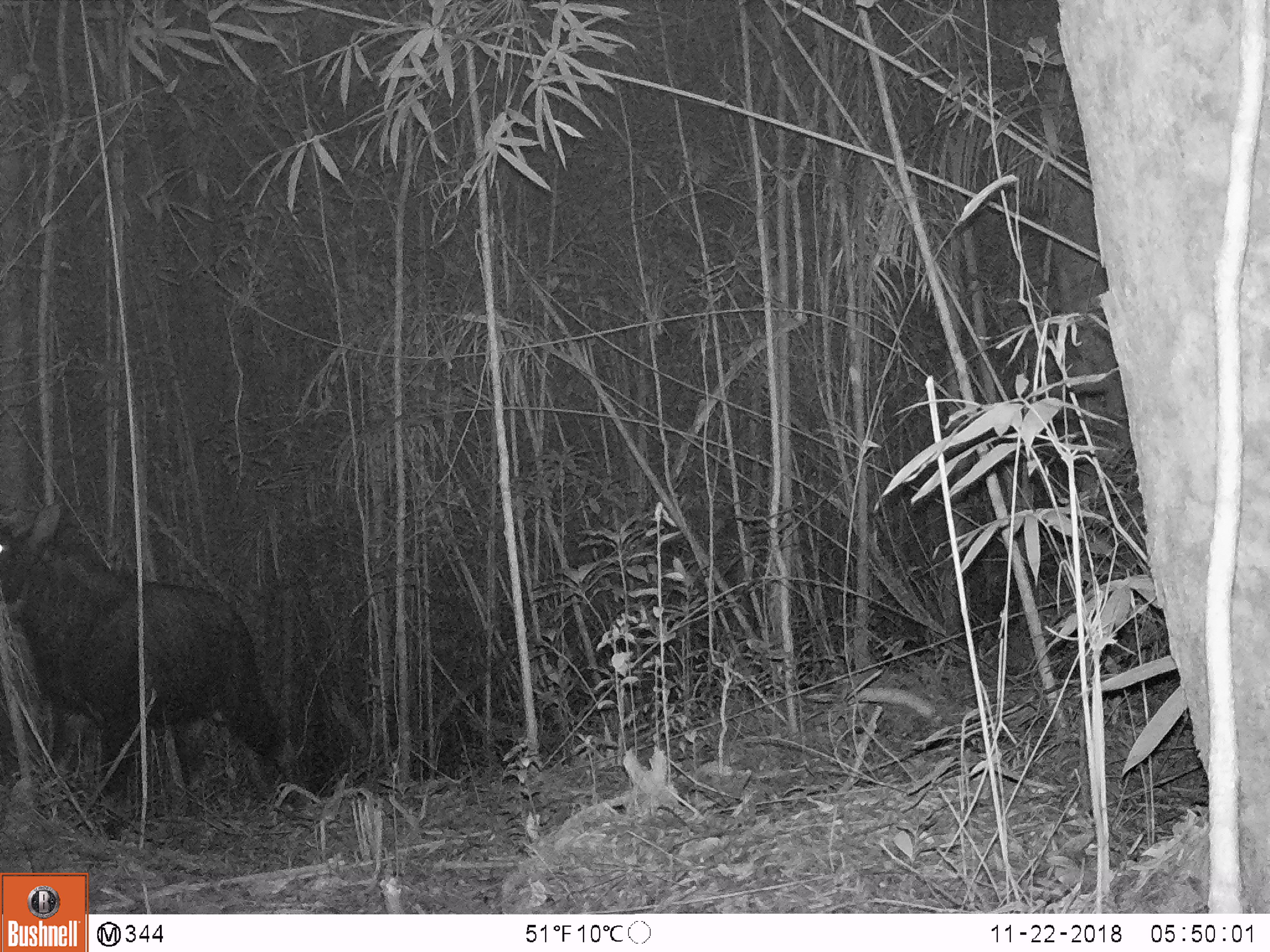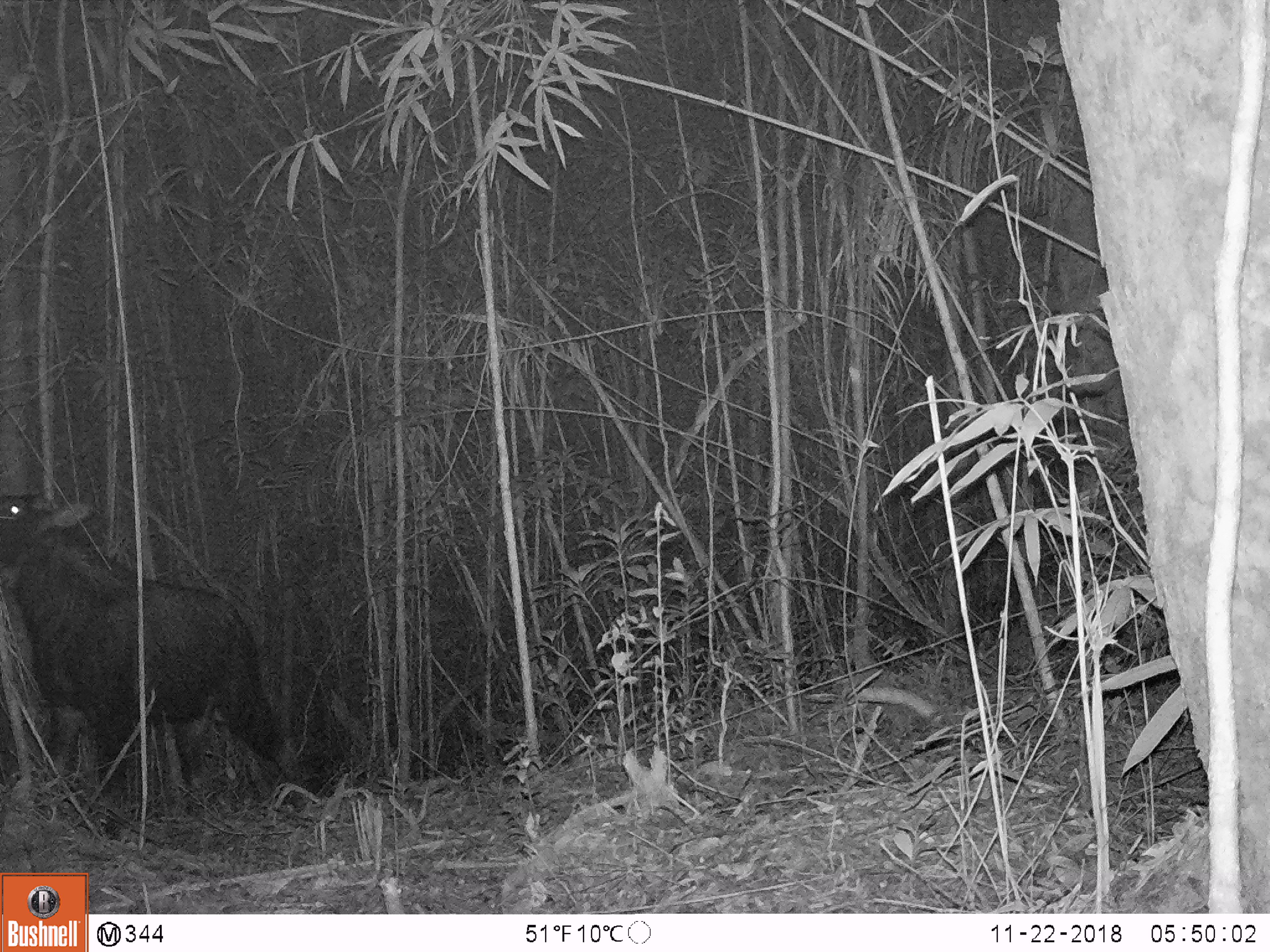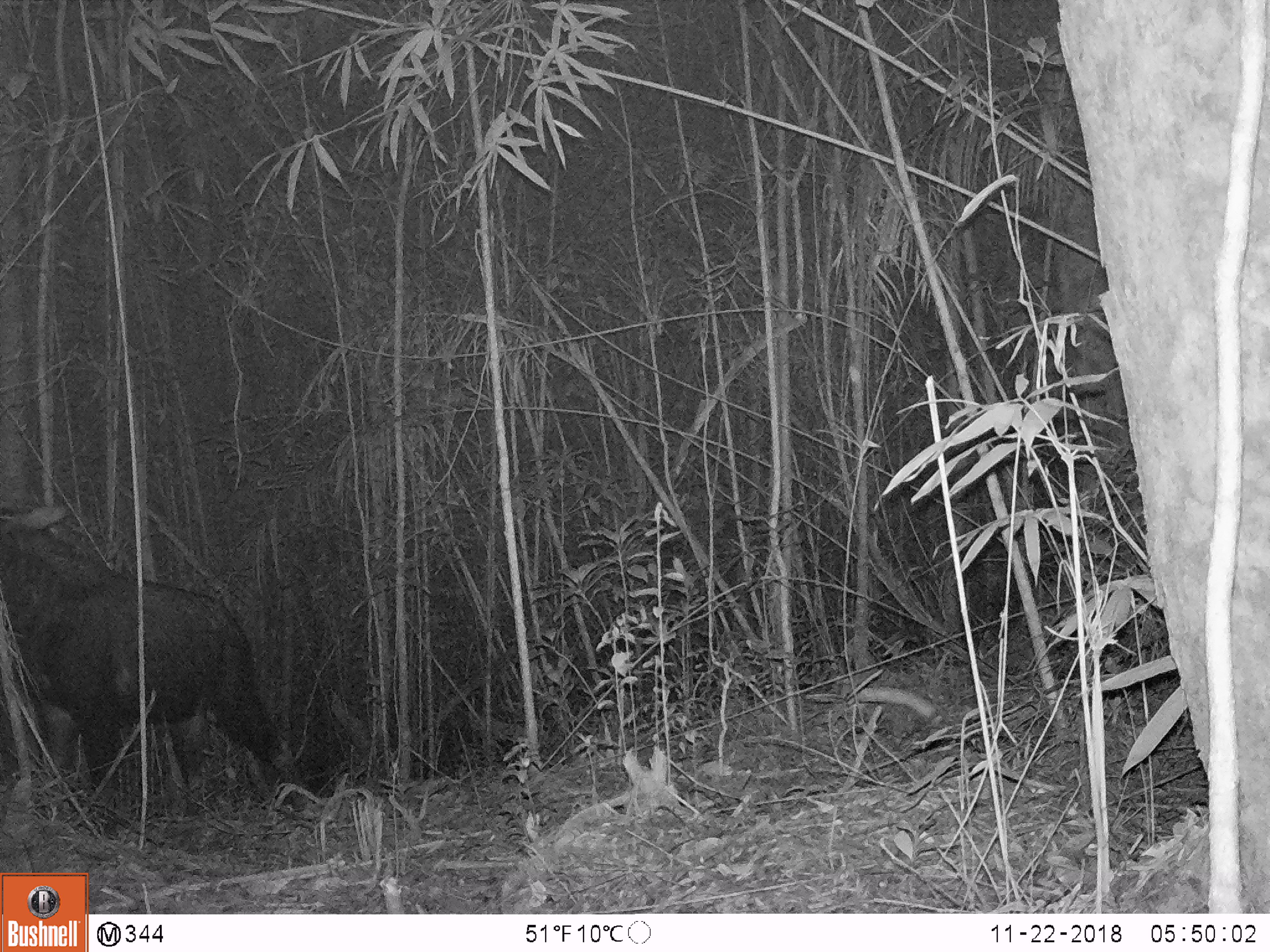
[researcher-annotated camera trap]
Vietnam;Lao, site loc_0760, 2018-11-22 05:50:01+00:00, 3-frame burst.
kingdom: Animalia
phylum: Chordata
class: Mammalia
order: Artiodactyla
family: Bovidae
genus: Capricornis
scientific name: Capricornis sumatraensis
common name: chinese serow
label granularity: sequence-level